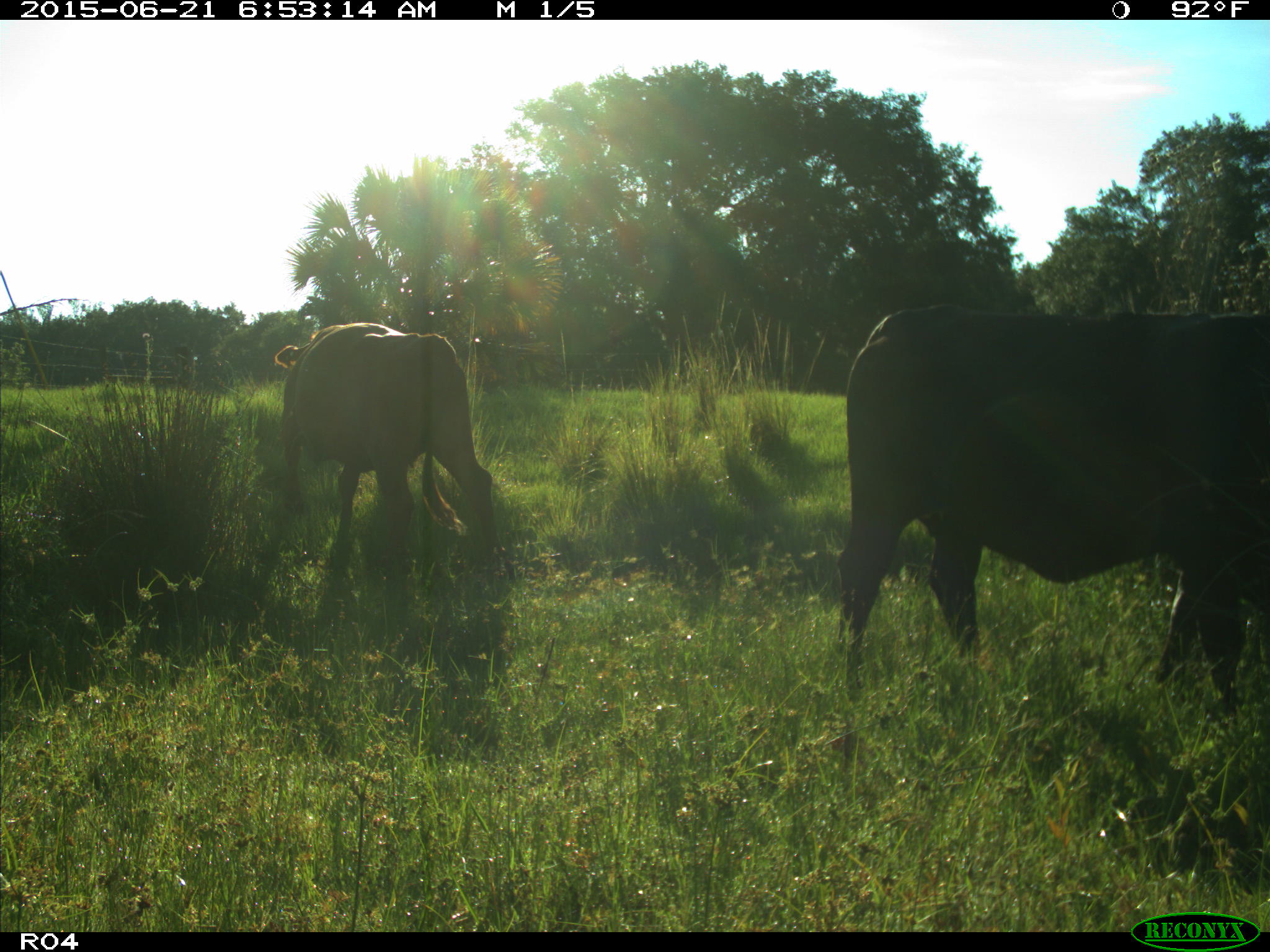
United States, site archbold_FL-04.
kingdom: Animalia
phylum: Chordata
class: Mammalia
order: Artiodactyla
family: Bovidae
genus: Bos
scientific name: Bos taurus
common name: domestic cow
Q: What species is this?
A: Bos taurus (domestic cow).